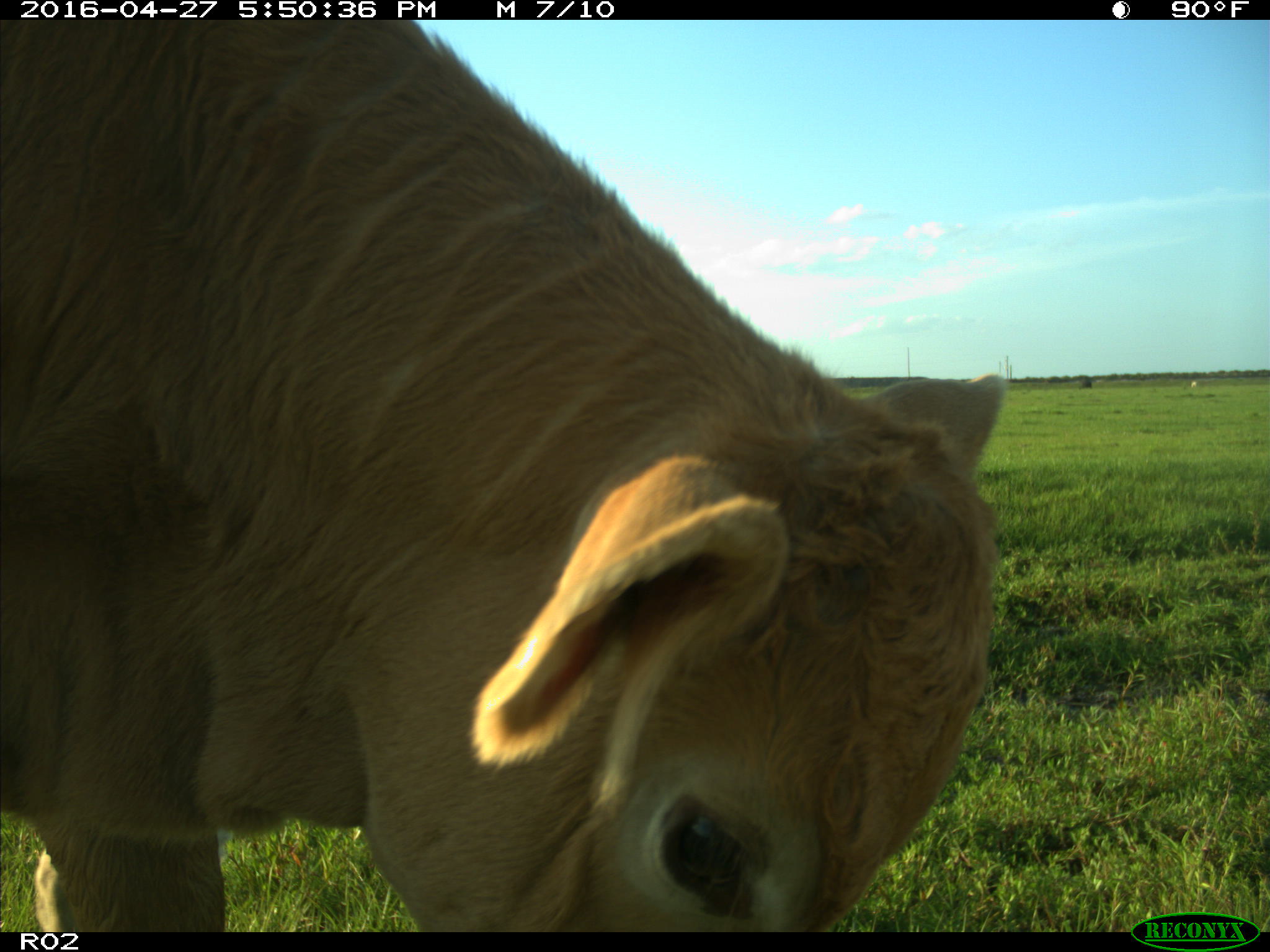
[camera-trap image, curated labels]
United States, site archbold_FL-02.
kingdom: Animalia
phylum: Chordata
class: Mammalia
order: Artiodactyla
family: Bovidae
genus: Bos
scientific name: Bos taurus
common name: domestic cow